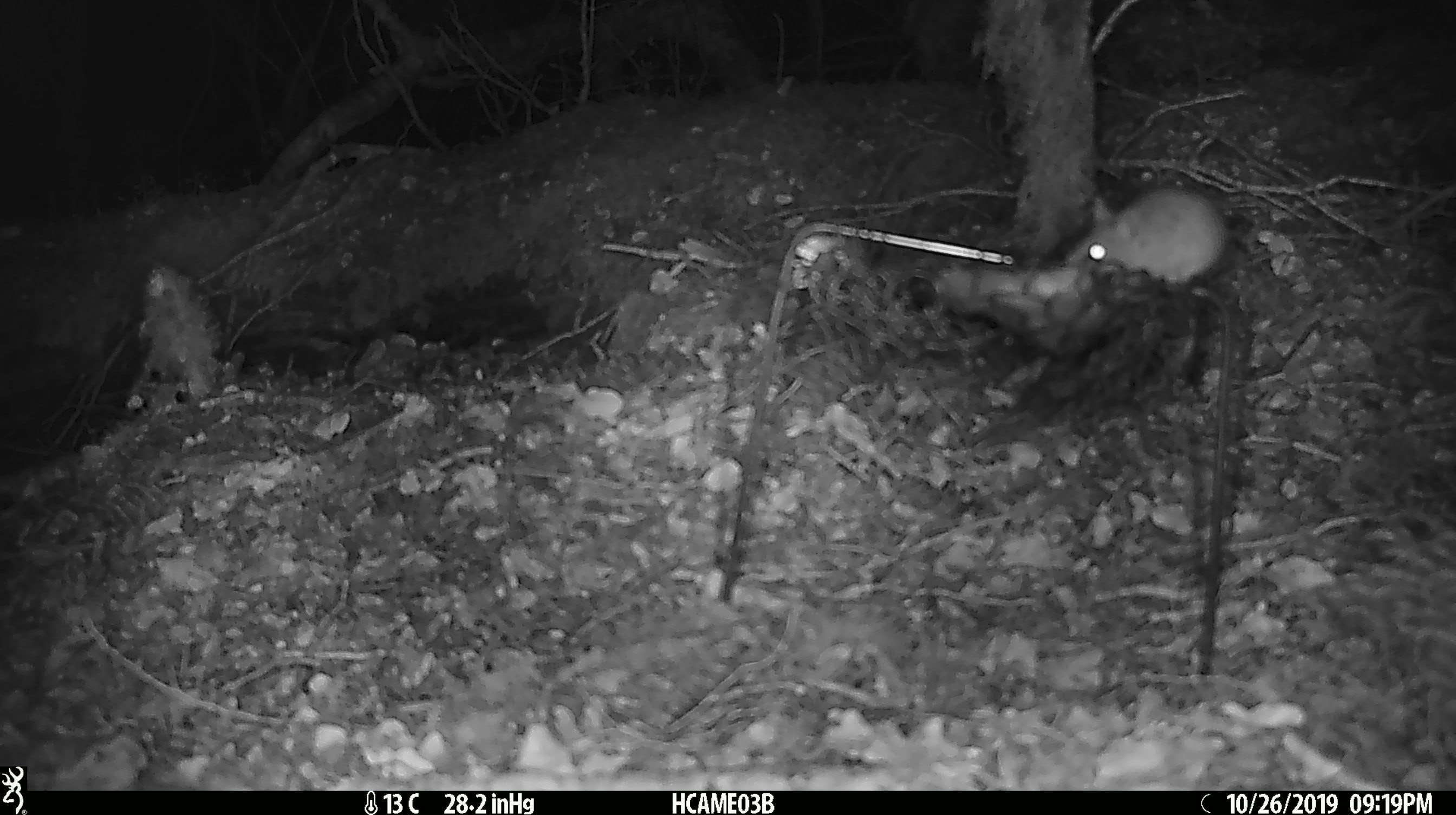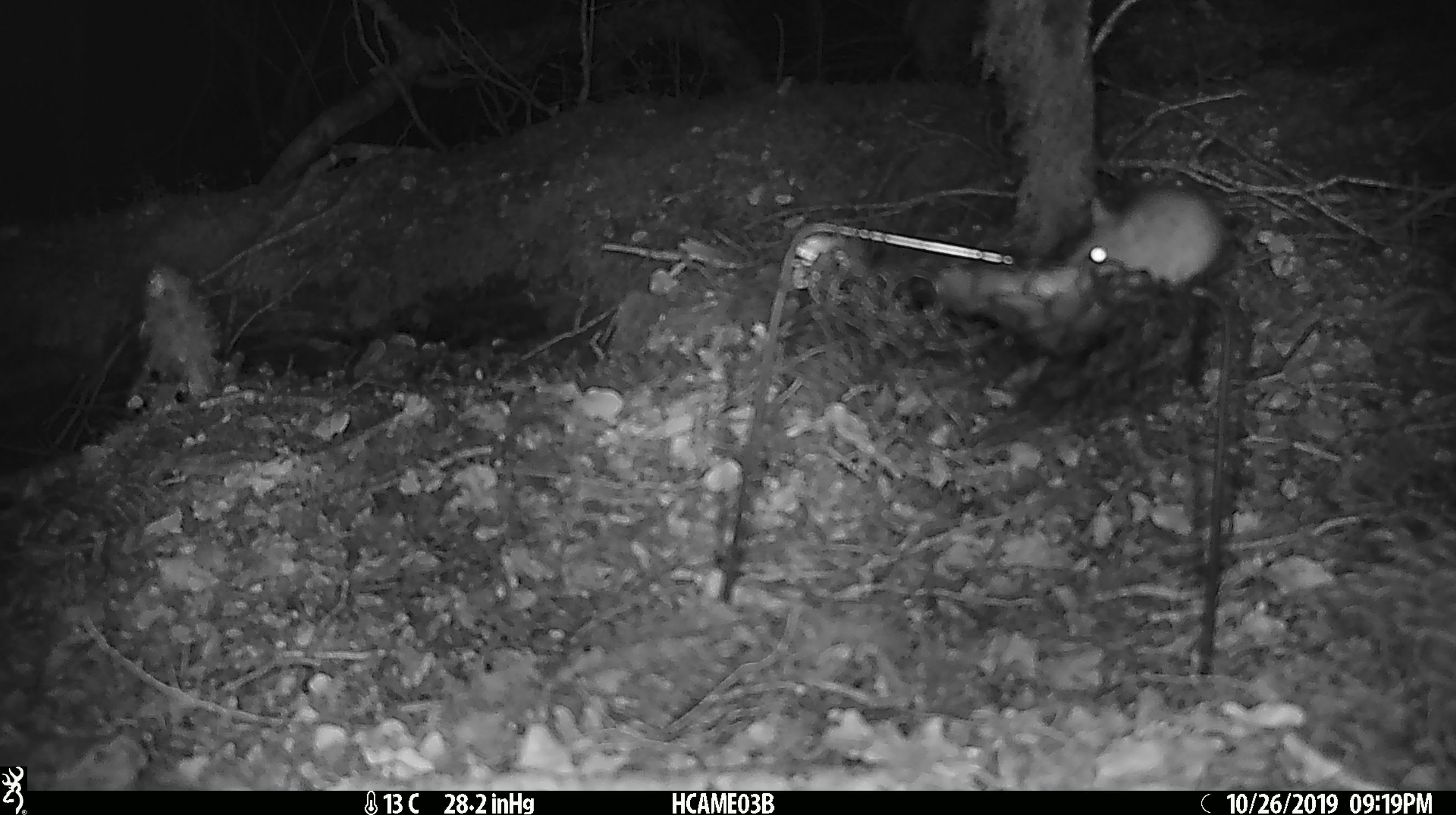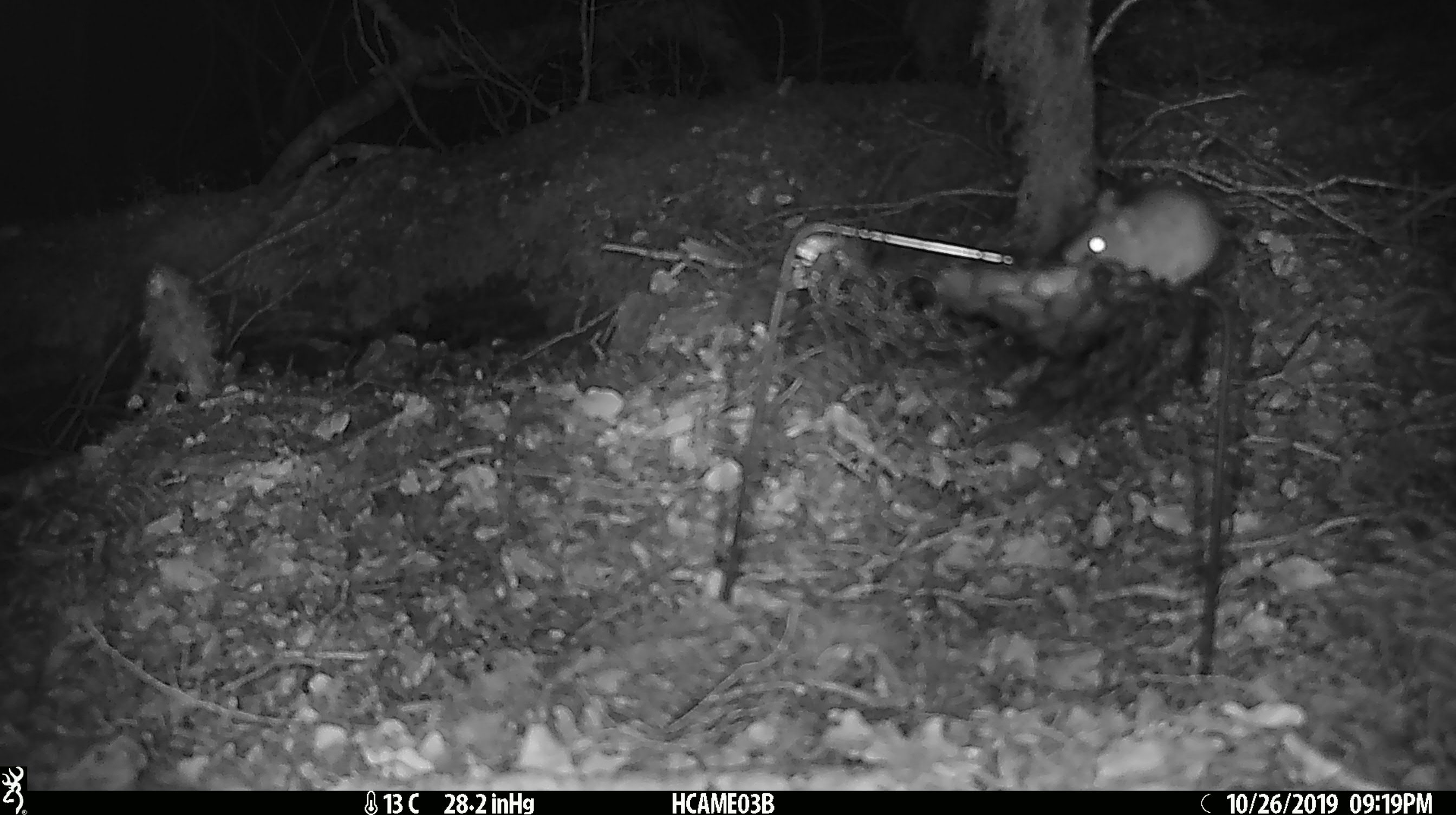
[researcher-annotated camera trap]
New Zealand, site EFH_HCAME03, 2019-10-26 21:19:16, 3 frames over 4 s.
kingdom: Animalia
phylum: Chordata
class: Mammalia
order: Rodentia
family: Muridae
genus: Mus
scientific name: Mus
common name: mouse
Mouse (Mus).